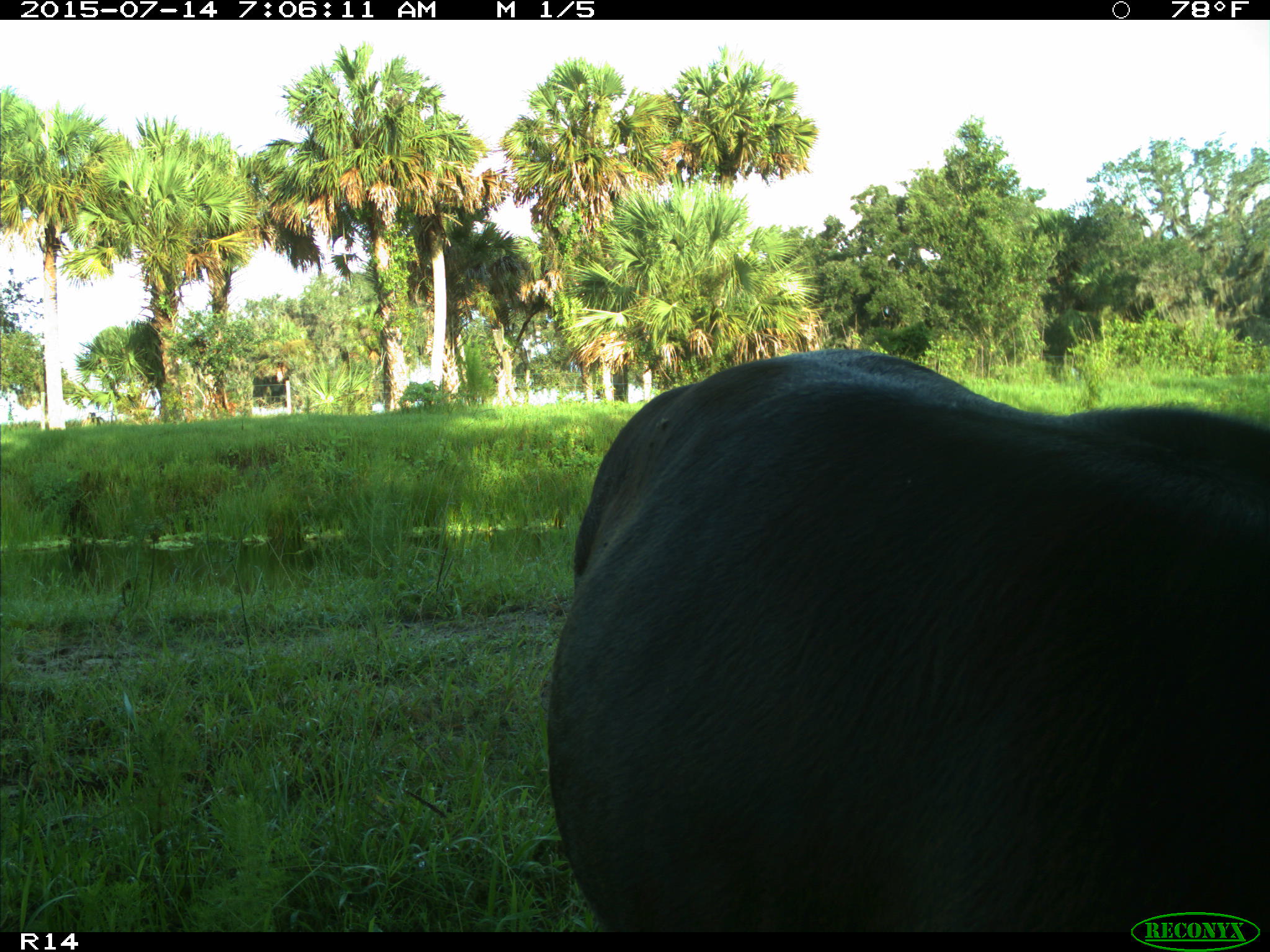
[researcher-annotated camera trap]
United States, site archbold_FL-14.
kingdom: Animalia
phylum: Chordata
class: Mammalia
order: Artiodactyla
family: Bovidae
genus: Bos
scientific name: Bos taurus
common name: domestic cow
Bos taurus (domestic cow).